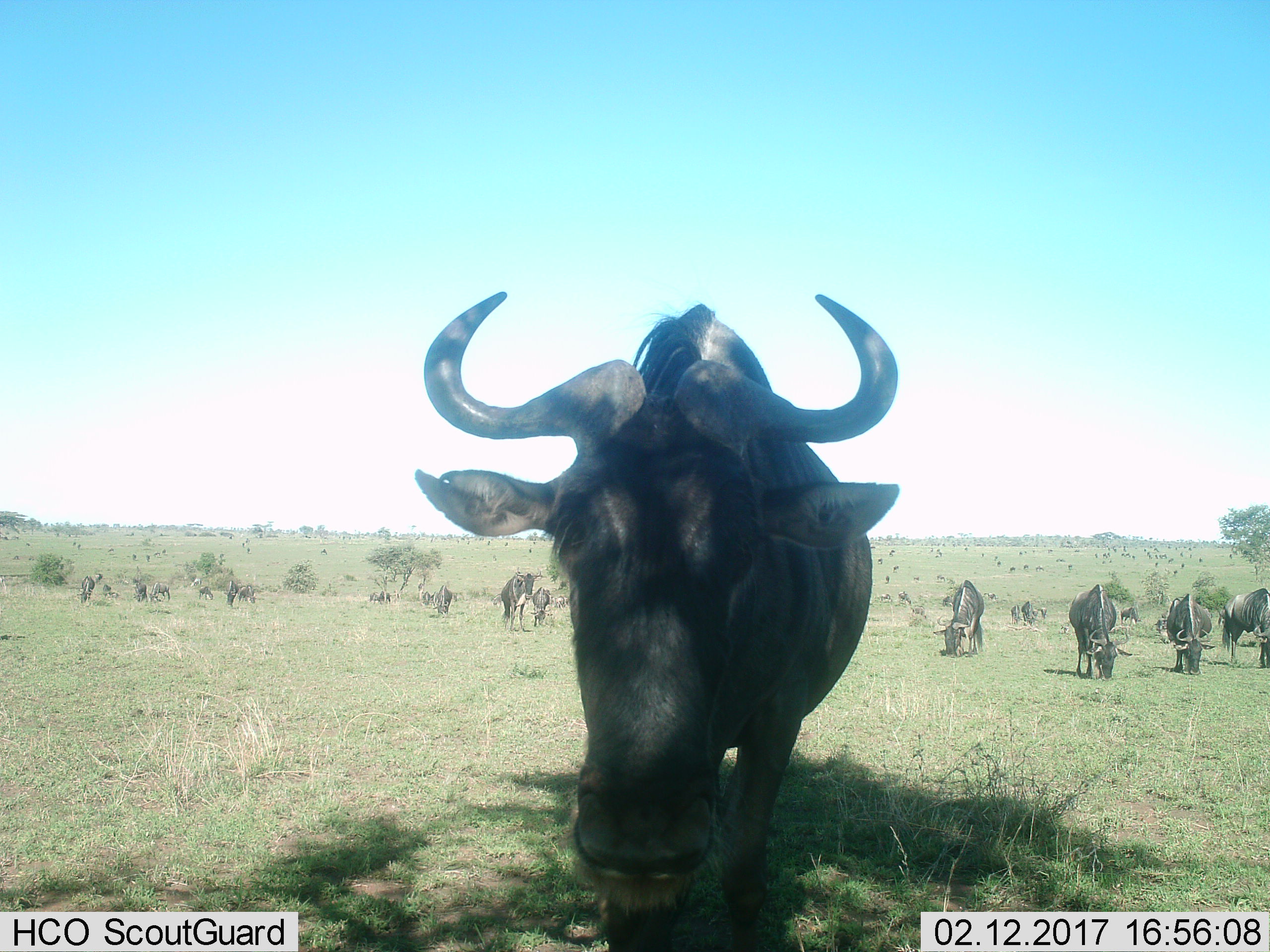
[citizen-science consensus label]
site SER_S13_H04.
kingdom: Animalia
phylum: Chordata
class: Mammalia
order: Artiodactyla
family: Bovidae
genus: Connochaetes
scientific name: Connochaetes taurinus taurinus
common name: blue wildebeest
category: wildebeestblue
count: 11-50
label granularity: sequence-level